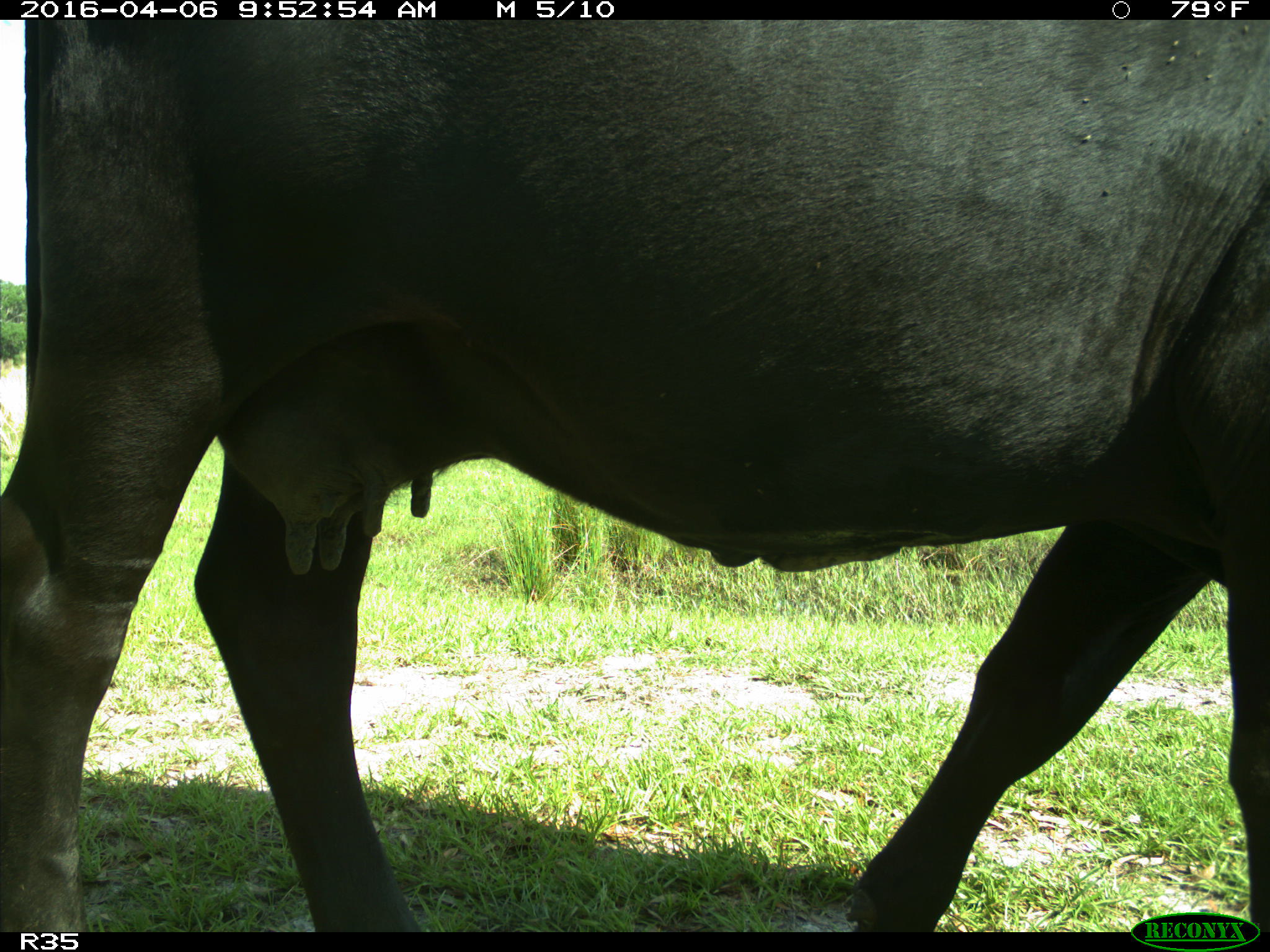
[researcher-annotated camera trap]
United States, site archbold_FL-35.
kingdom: Animalia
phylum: Chordata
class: Mammalia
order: Artiodactyla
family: Bovidae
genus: Bos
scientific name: Bos taurus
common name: domestic cow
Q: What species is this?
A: Bos taurus (domestic cow).